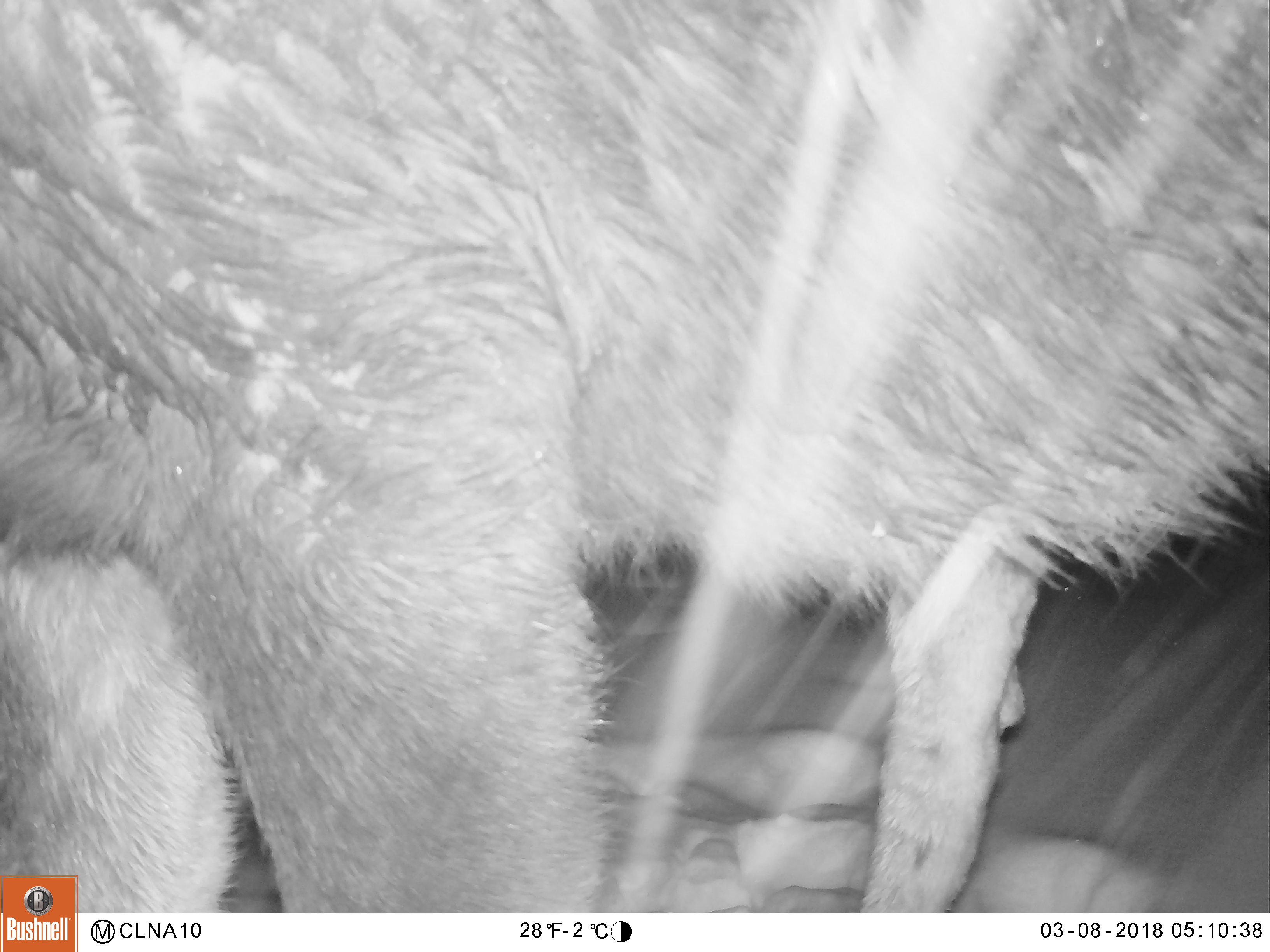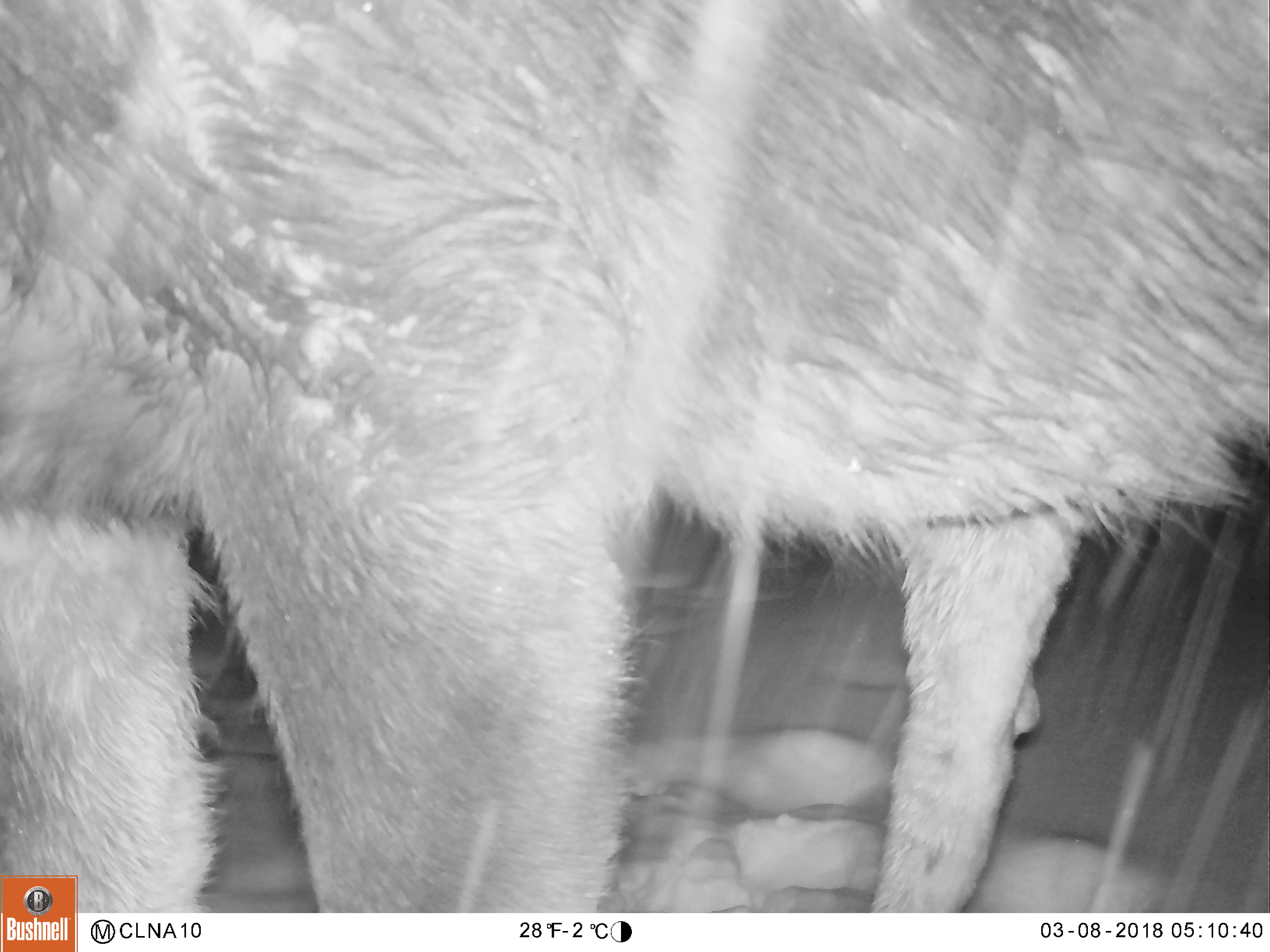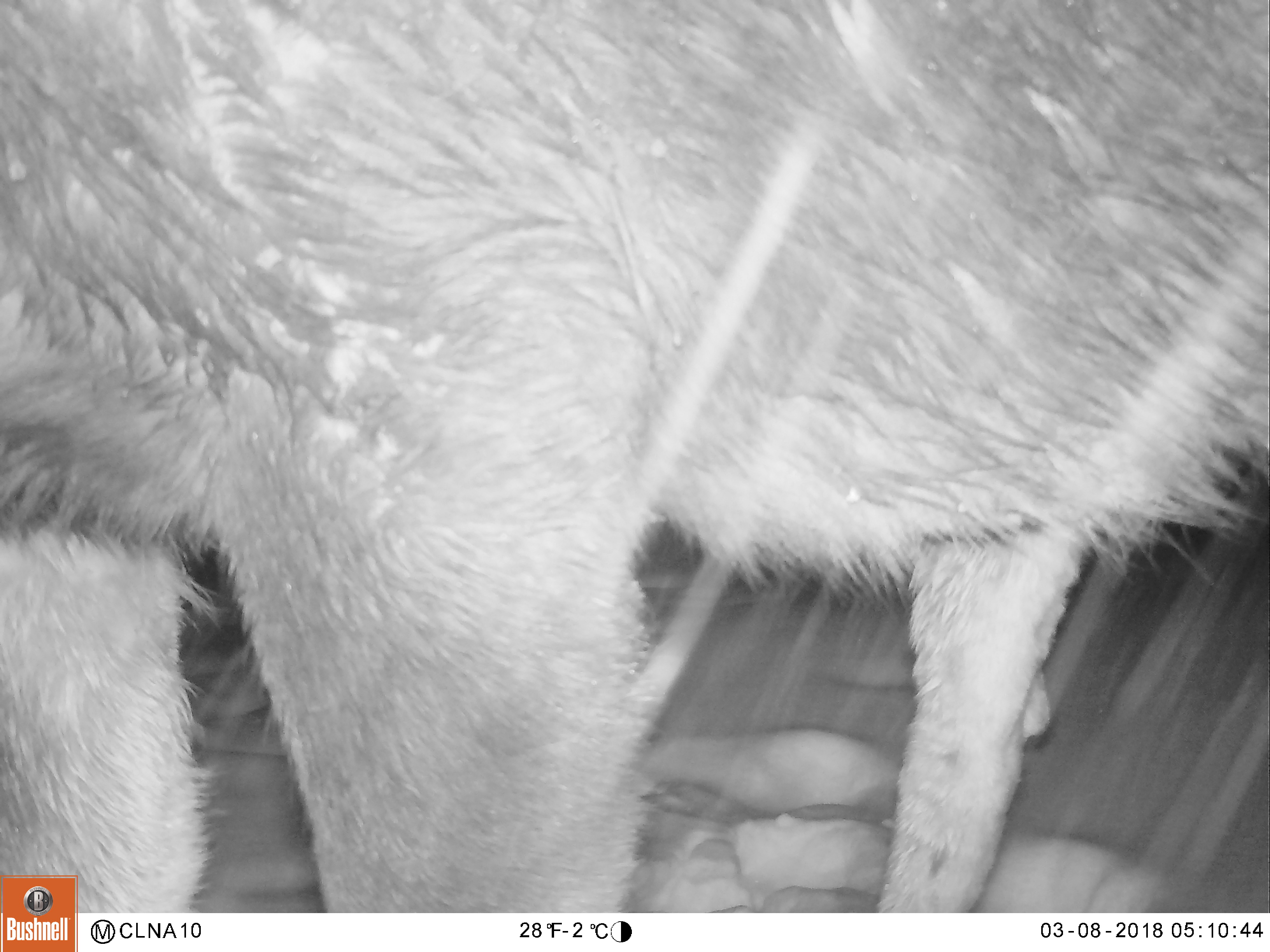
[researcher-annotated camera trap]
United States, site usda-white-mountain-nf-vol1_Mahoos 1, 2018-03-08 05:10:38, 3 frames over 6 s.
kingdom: Animalia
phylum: Chordata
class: Mammalia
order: Artiodactyla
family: Cervidae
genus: Alces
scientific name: Alces alces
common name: moose